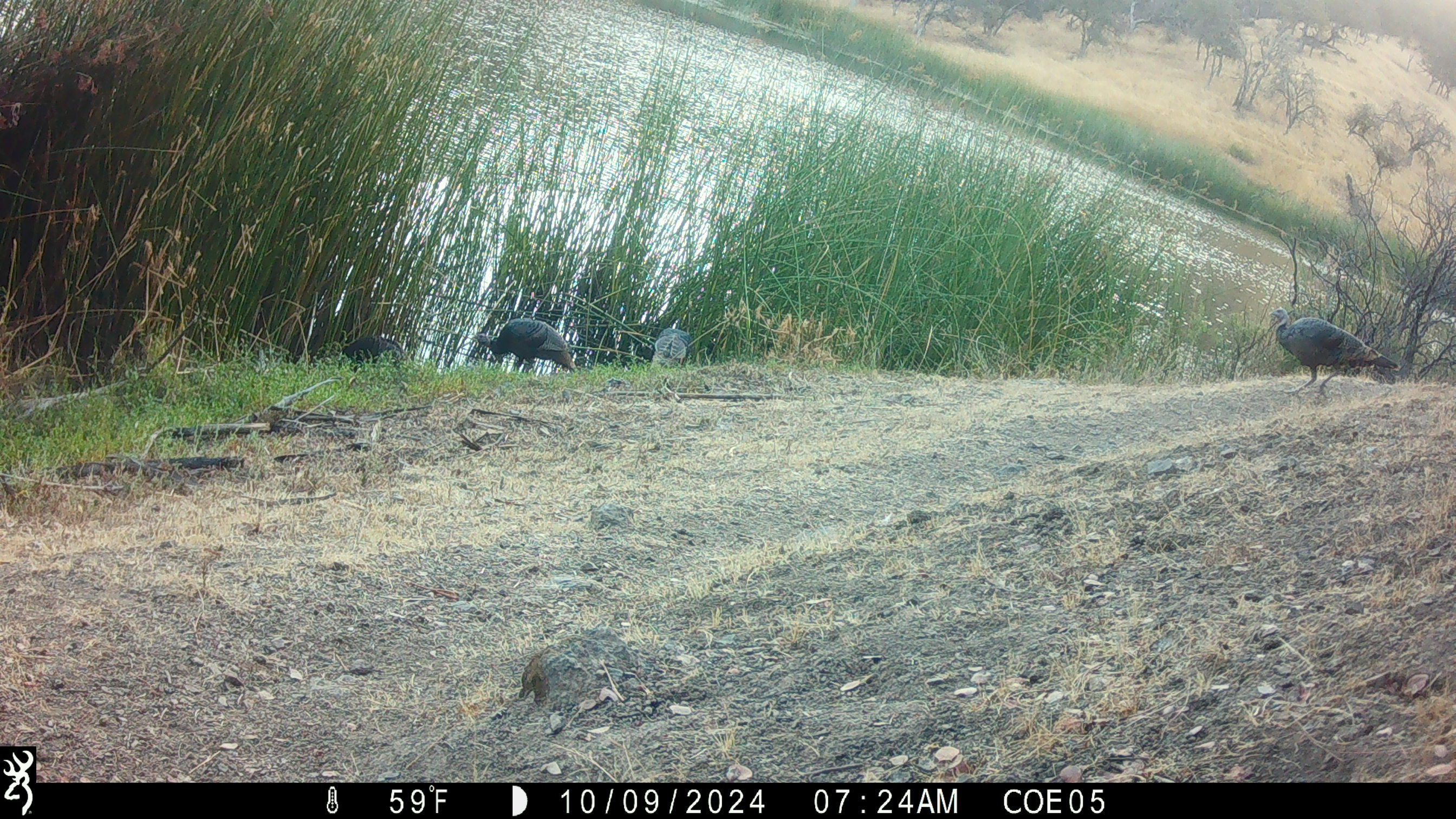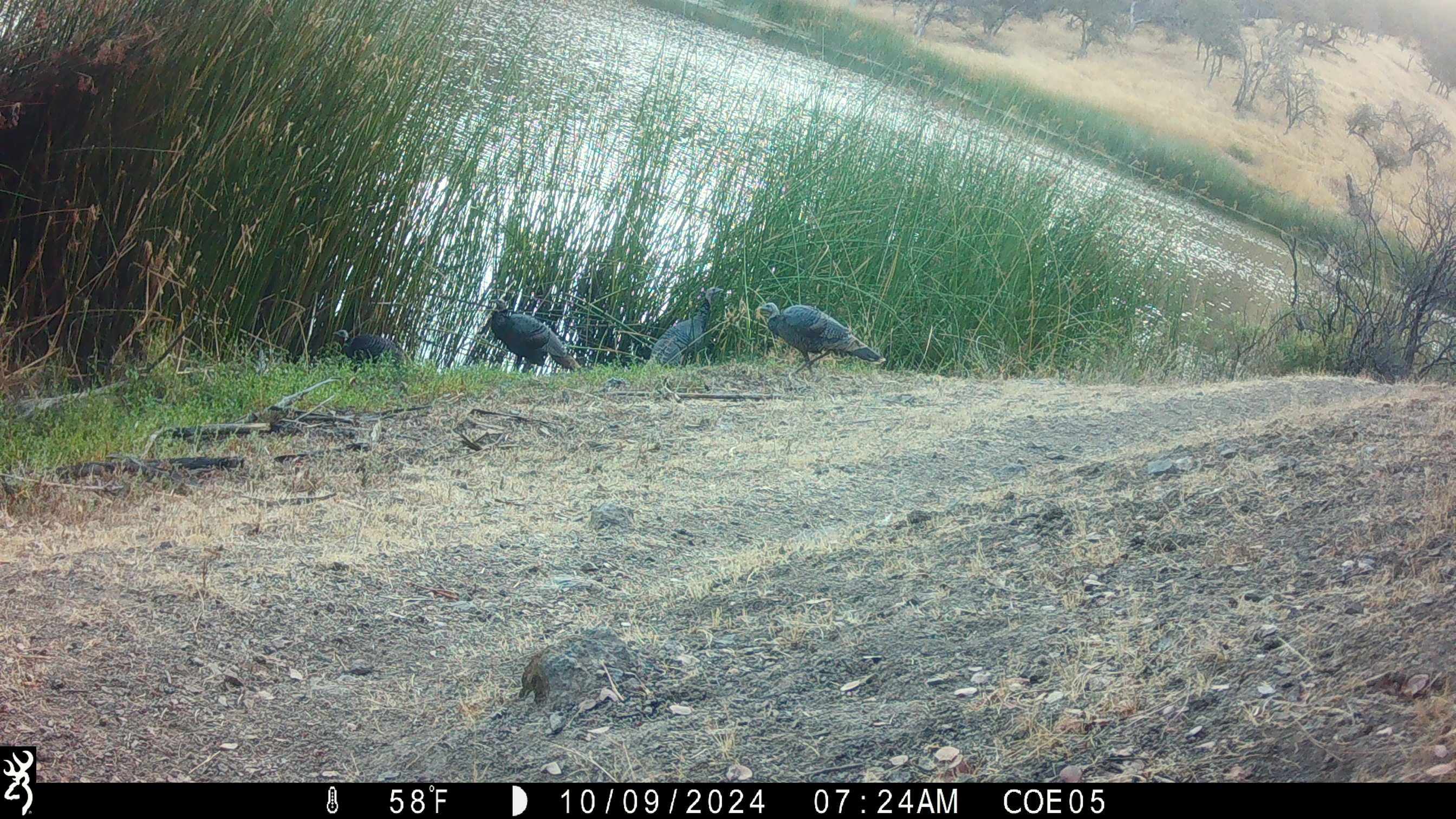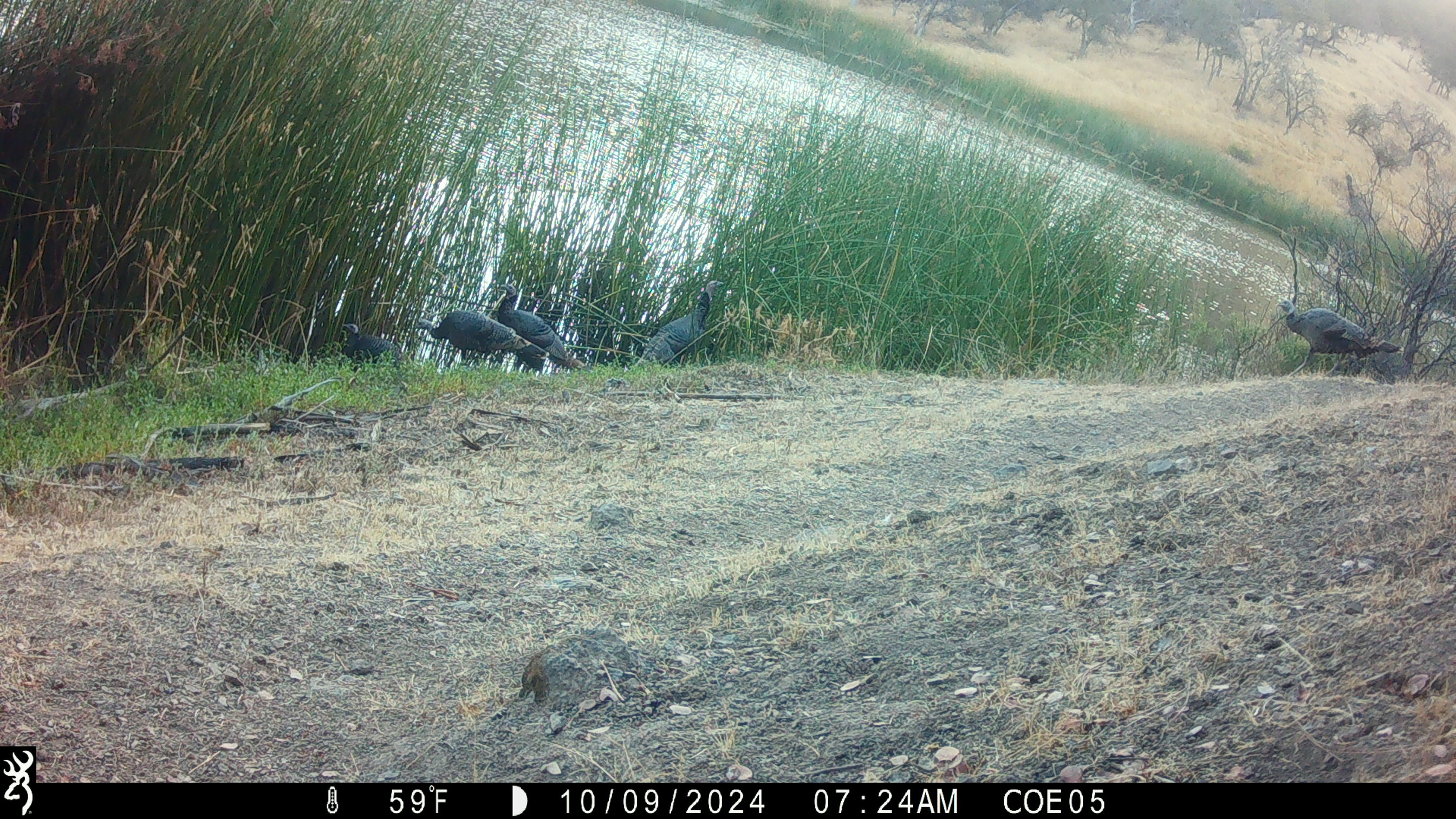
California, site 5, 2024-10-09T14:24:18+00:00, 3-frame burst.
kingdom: Animalia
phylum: Chordata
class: Aves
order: Galliformes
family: Phasianidae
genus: Meleagris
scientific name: Meleagris gallopavo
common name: turkey